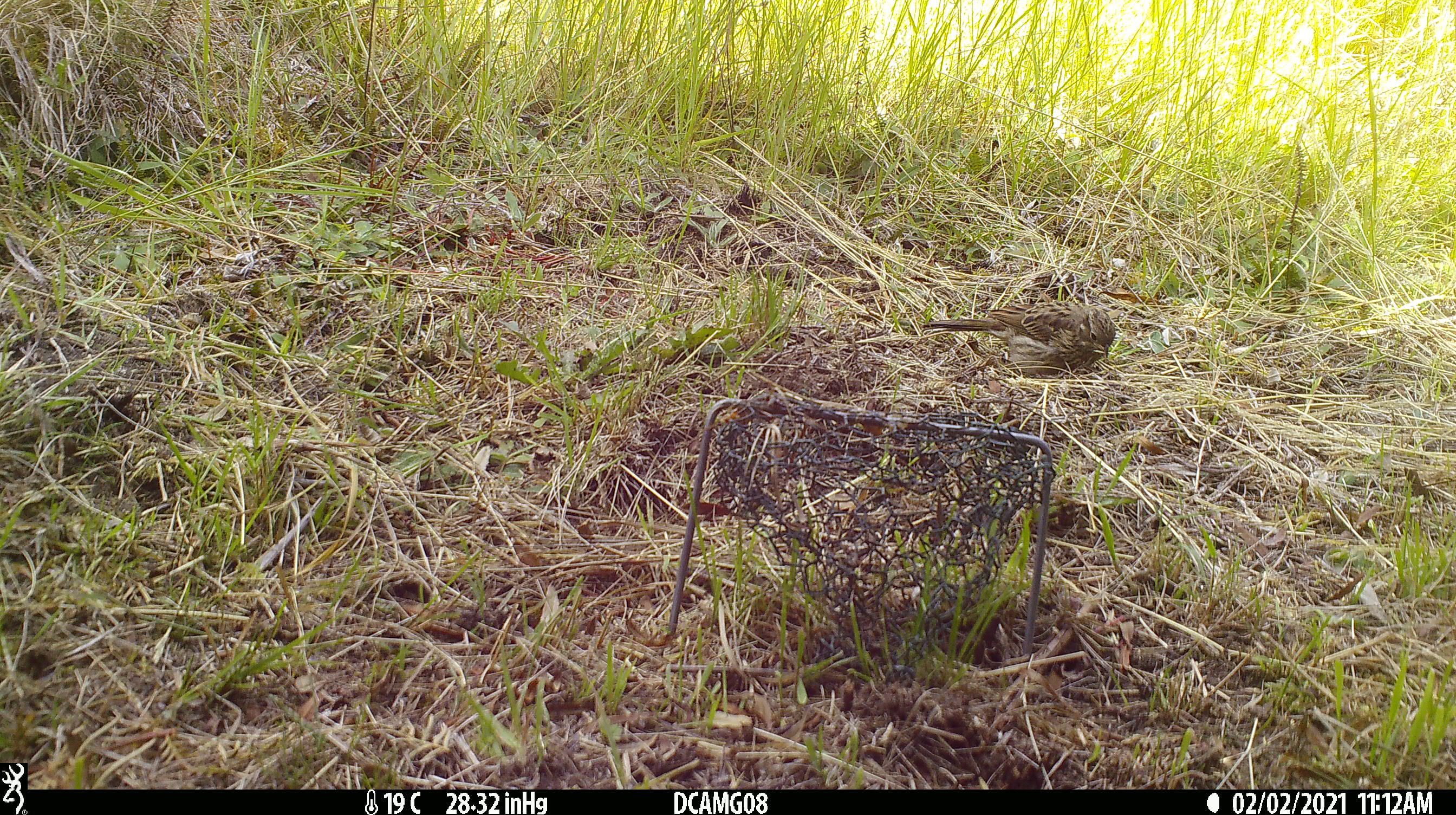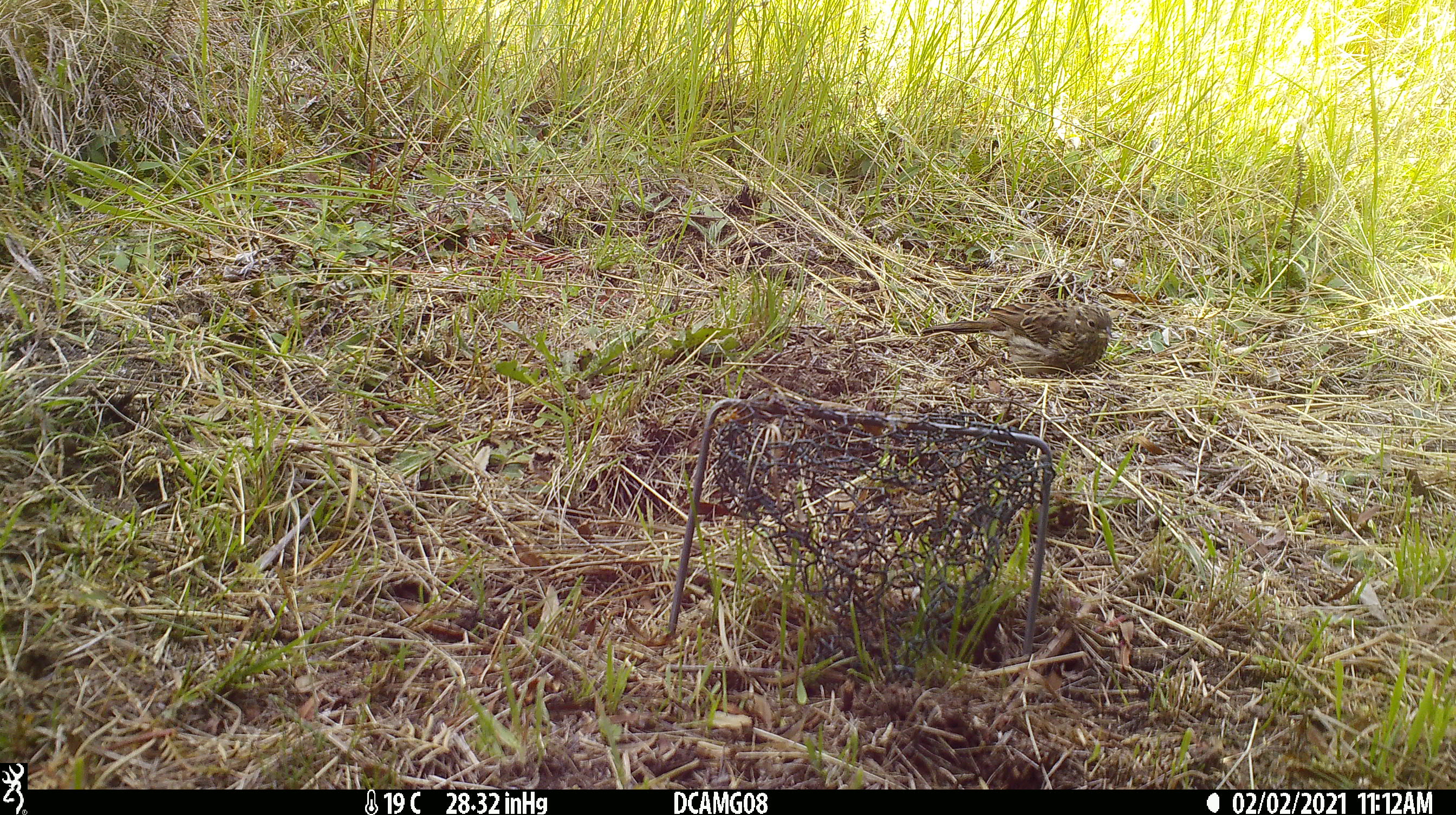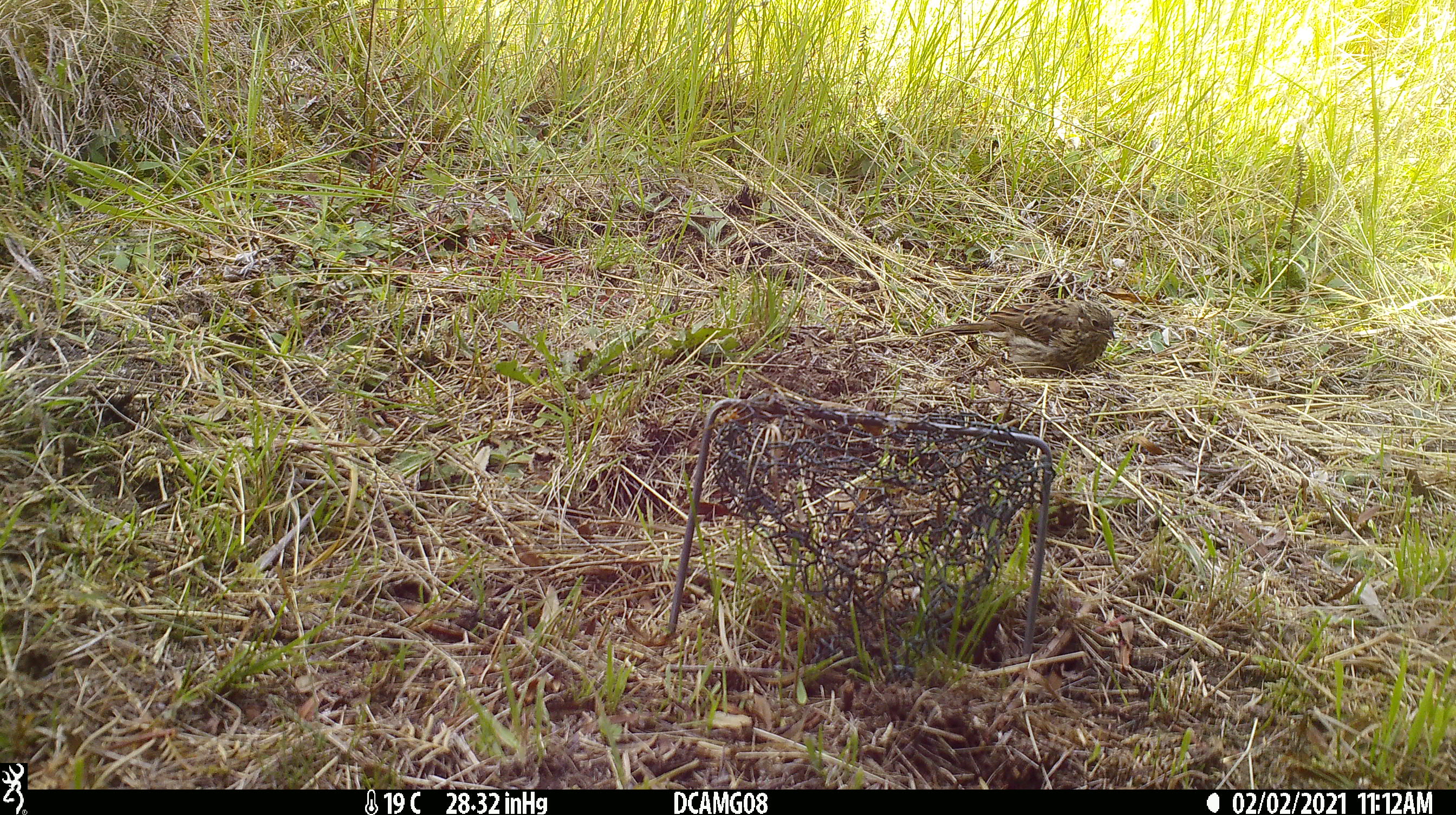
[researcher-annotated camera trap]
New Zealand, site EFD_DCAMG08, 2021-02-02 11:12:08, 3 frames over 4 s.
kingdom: Animalia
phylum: Chordata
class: Aves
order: Passeriformes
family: Emberizidae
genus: Emberiza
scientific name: Emberiza citrinella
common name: yellowhammer